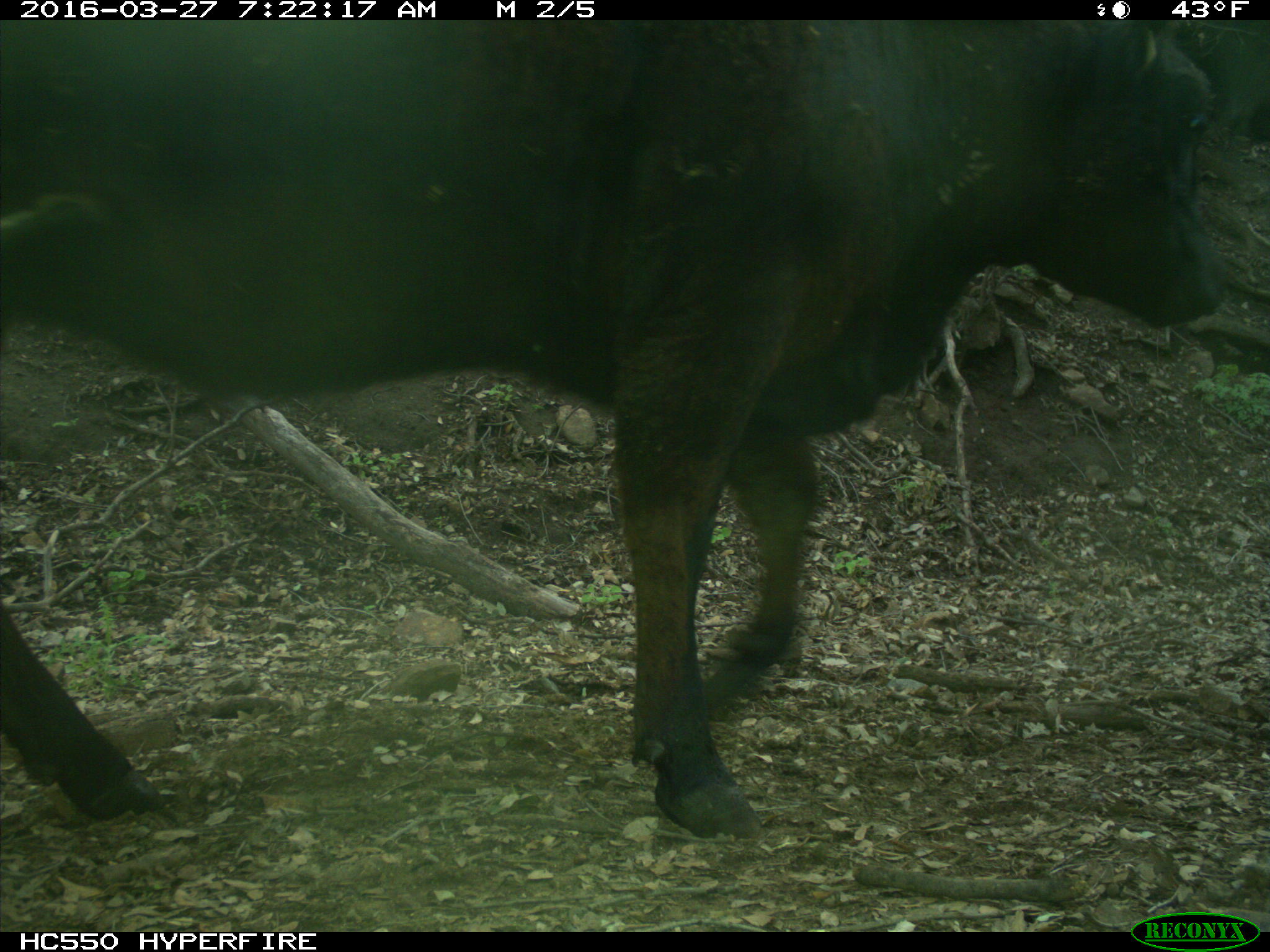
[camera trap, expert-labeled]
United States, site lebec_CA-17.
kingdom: Animalia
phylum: Chordata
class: Mammalia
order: Artiodactyla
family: Bovidae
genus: Bos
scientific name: Bos taurus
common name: domestic cow